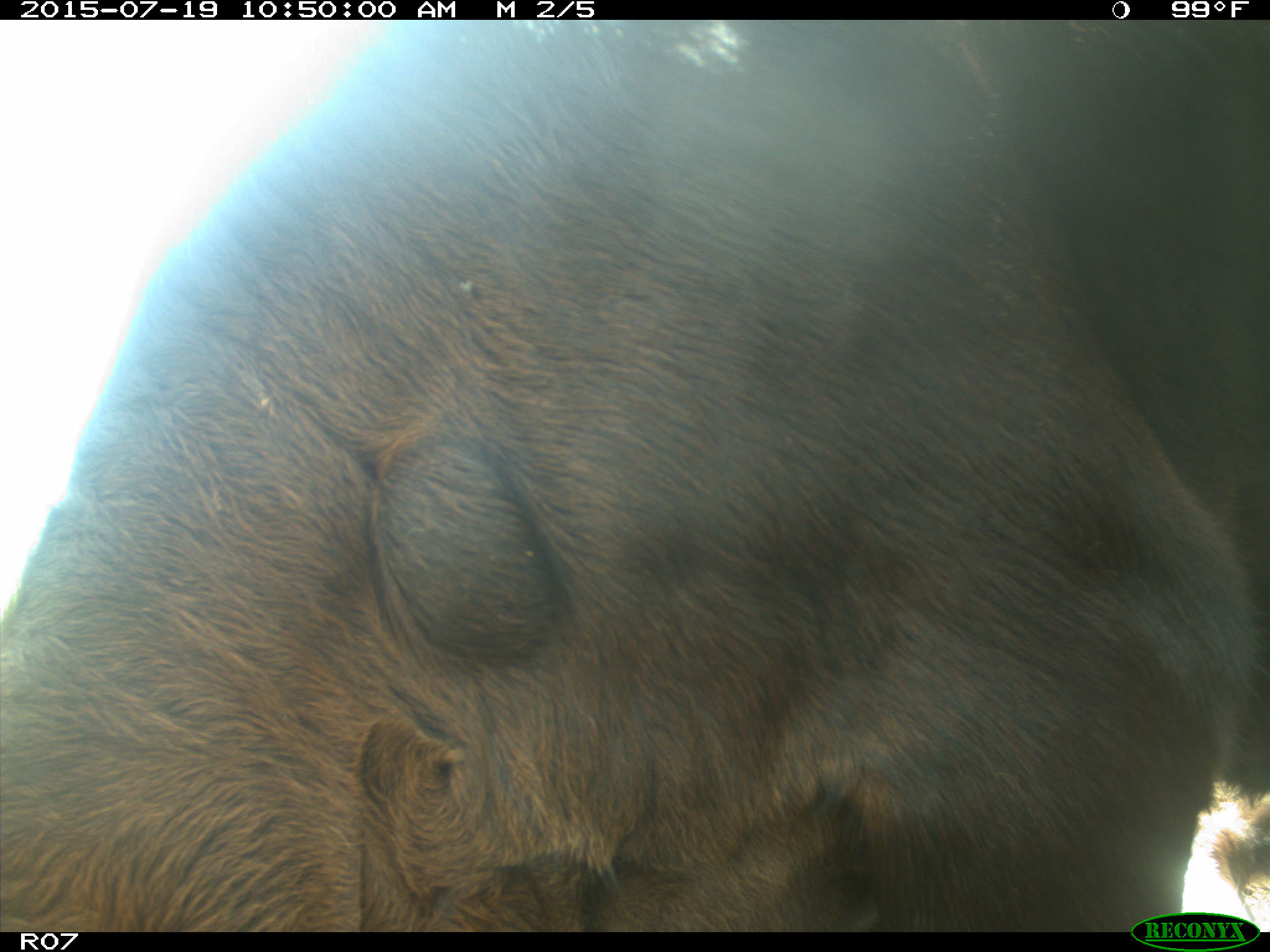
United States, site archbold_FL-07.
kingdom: Animalia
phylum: Chordata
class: Mammalia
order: Artiodactyla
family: Bovidae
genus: Bos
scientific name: Bos taurus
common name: domestic cow